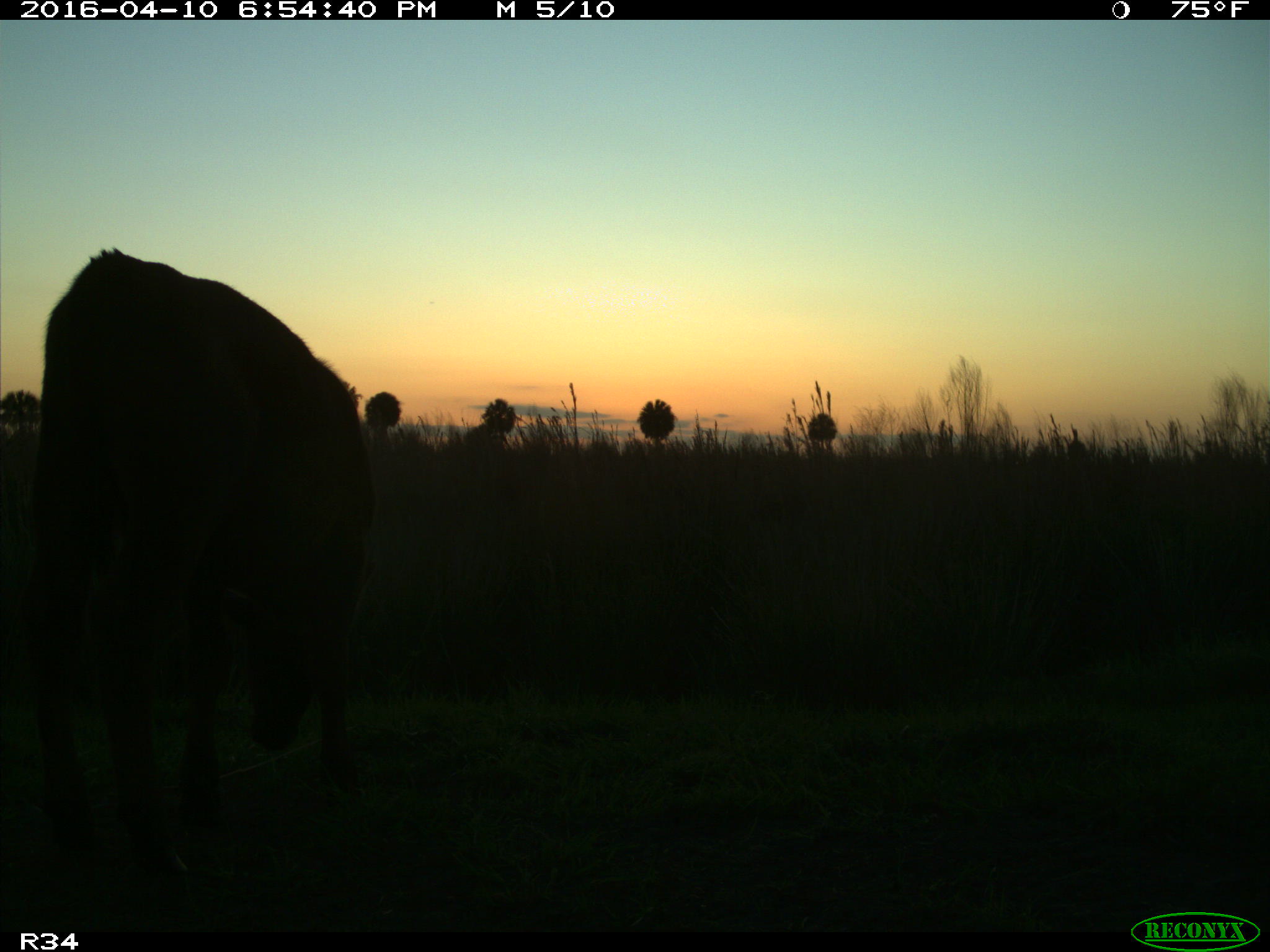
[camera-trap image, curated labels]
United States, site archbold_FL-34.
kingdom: Animalia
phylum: Chordata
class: Mammalia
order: Artiodactyla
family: Bovidae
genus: Bos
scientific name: Bos taurus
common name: domestic cow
Bos taurus (domestic cow).